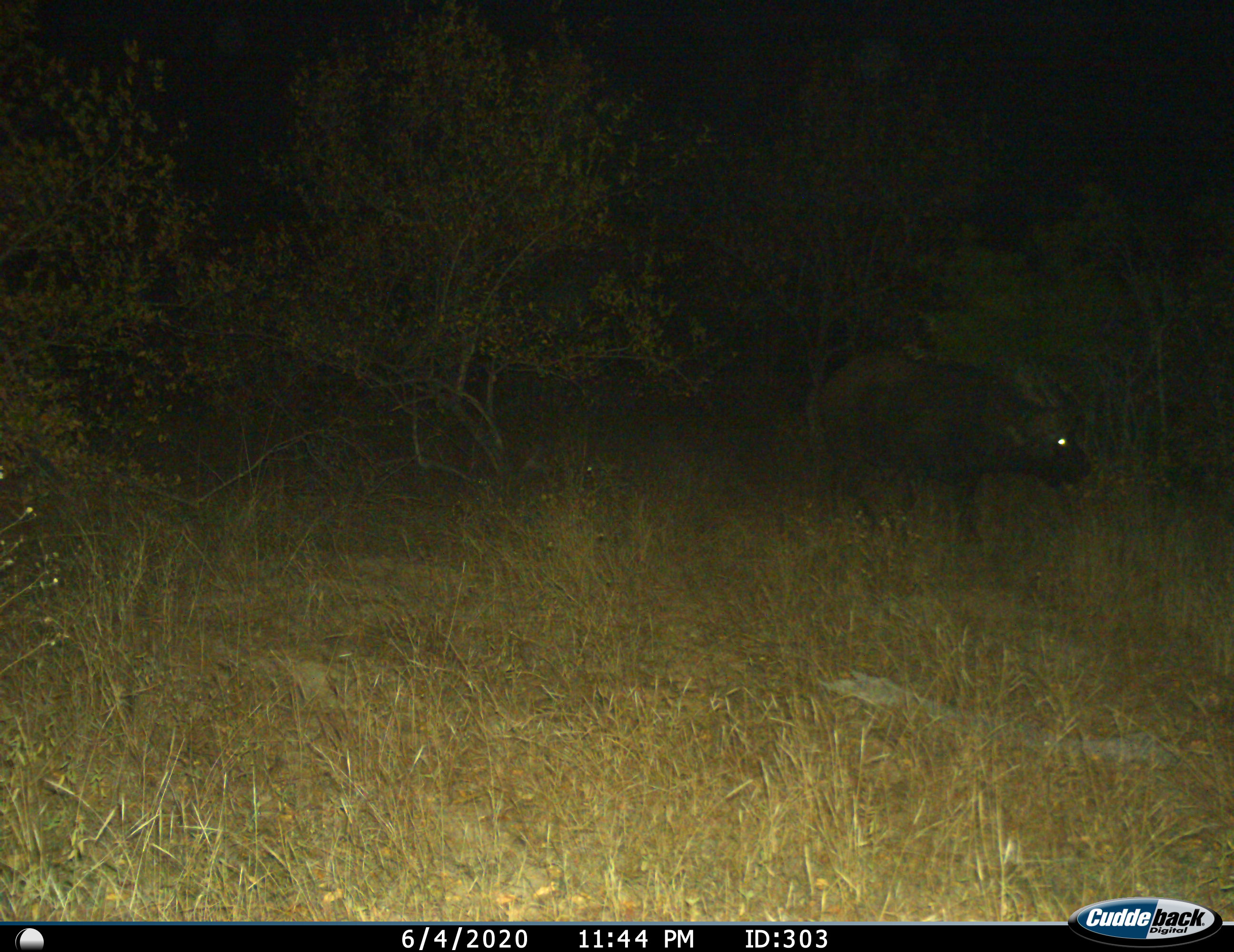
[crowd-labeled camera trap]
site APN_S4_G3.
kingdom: Animalia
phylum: Chordata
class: Mammalia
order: Artiodactyla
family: Bovidae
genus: Syncerus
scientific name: Syncerus caffer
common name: african buffalo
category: buffalo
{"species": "buffalo (african buffalo) (Syncerus caffer)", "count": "1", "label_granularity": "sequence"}